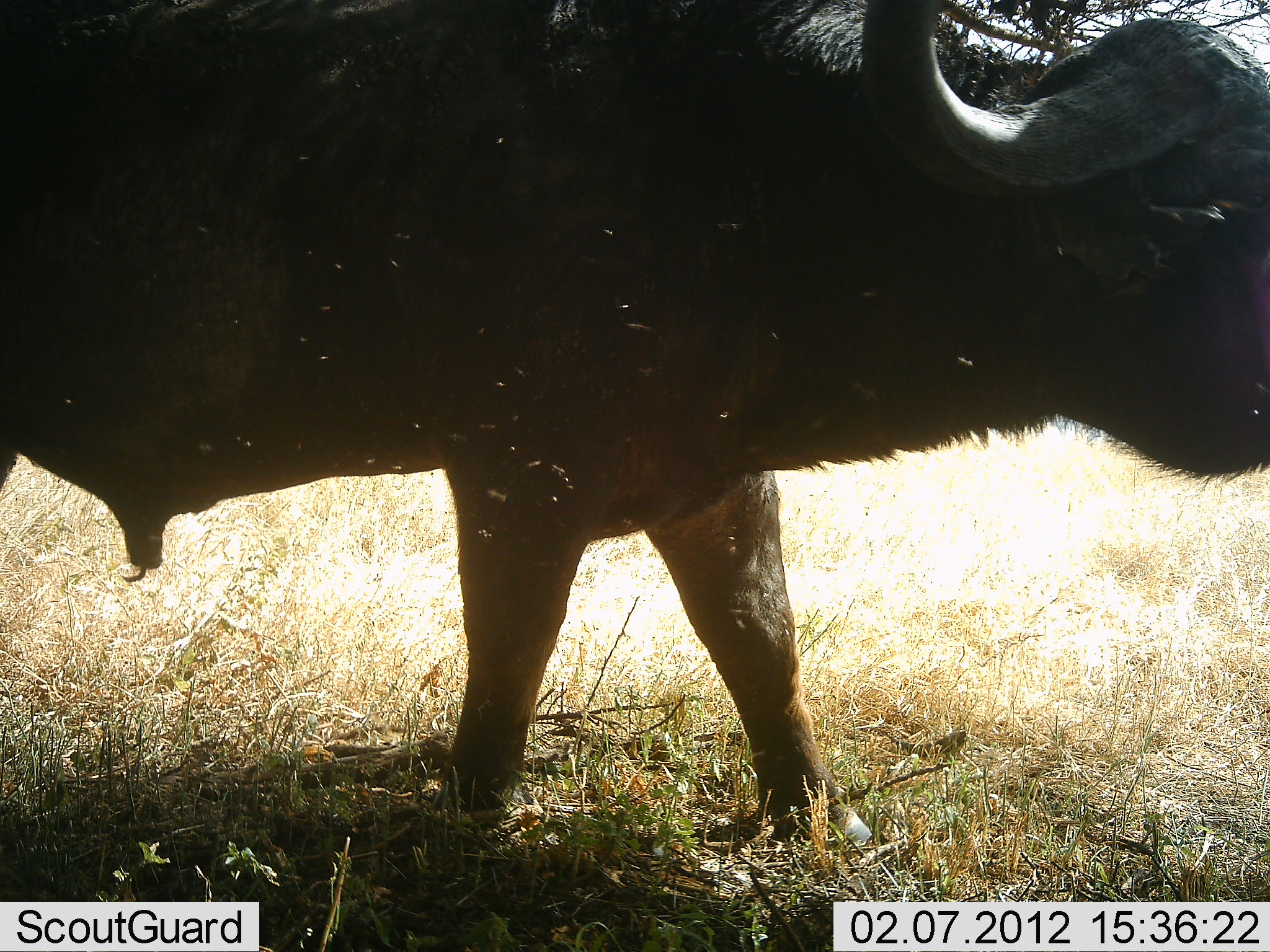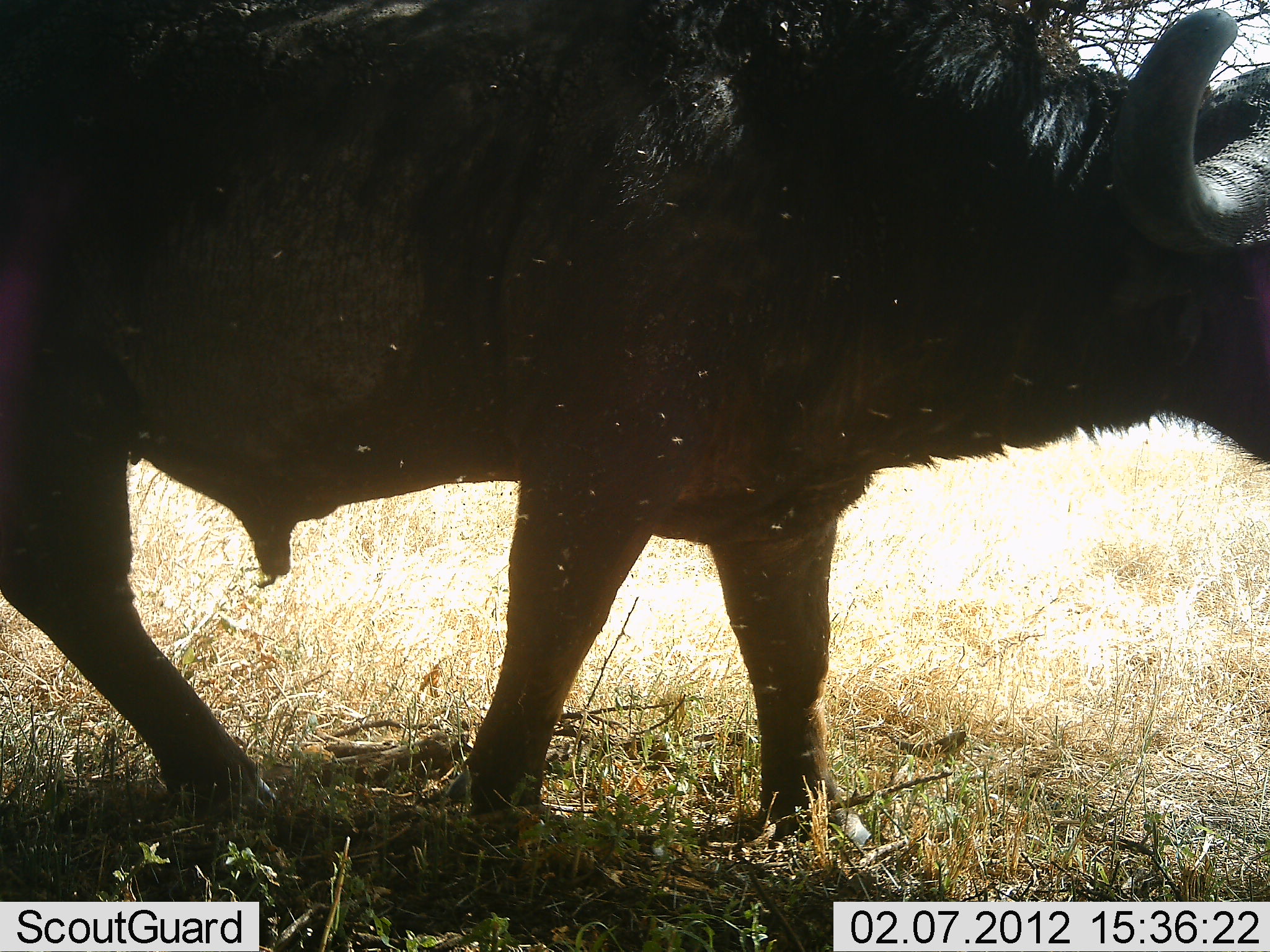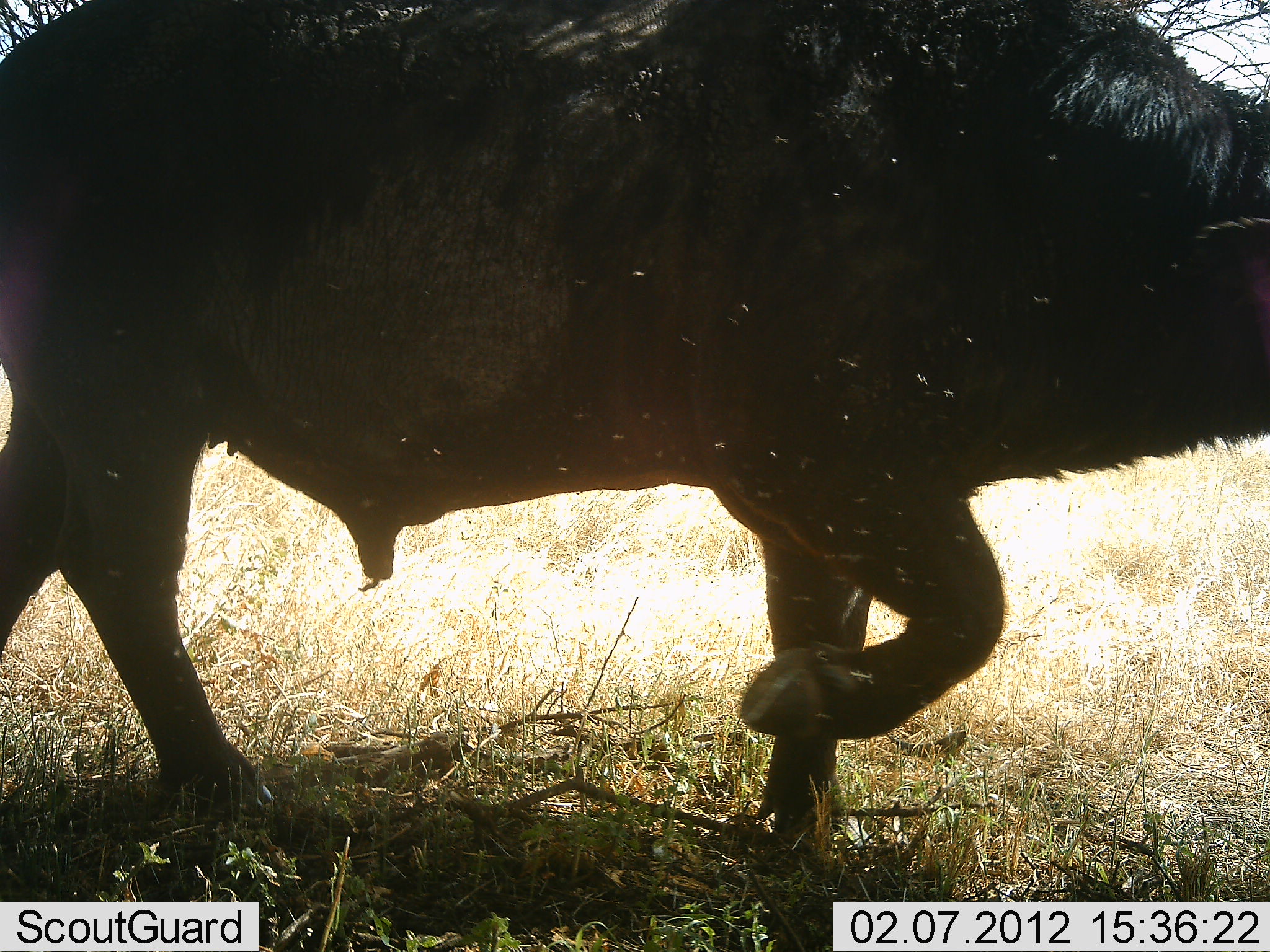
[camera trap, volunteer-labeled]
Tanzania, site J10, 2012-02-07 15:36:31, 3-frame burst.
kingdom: Animalia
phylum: Chordata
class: Mammalia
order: Artiodactyla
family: Bovidae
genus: Syncerus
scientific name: Syncerus caffer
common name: cape buffalo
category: buffalo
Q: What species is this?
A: Buffalo (cape buffalo) (Syncerus caffer).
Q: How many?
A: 1.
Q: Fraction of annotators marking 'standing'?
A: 10%.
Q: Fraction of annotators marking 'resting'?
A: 0%.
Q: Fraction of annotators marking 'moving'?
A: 90%.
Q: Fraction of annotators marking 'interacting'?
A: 0%.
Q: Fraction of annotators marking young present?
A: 0%.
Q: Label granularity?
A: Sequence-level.